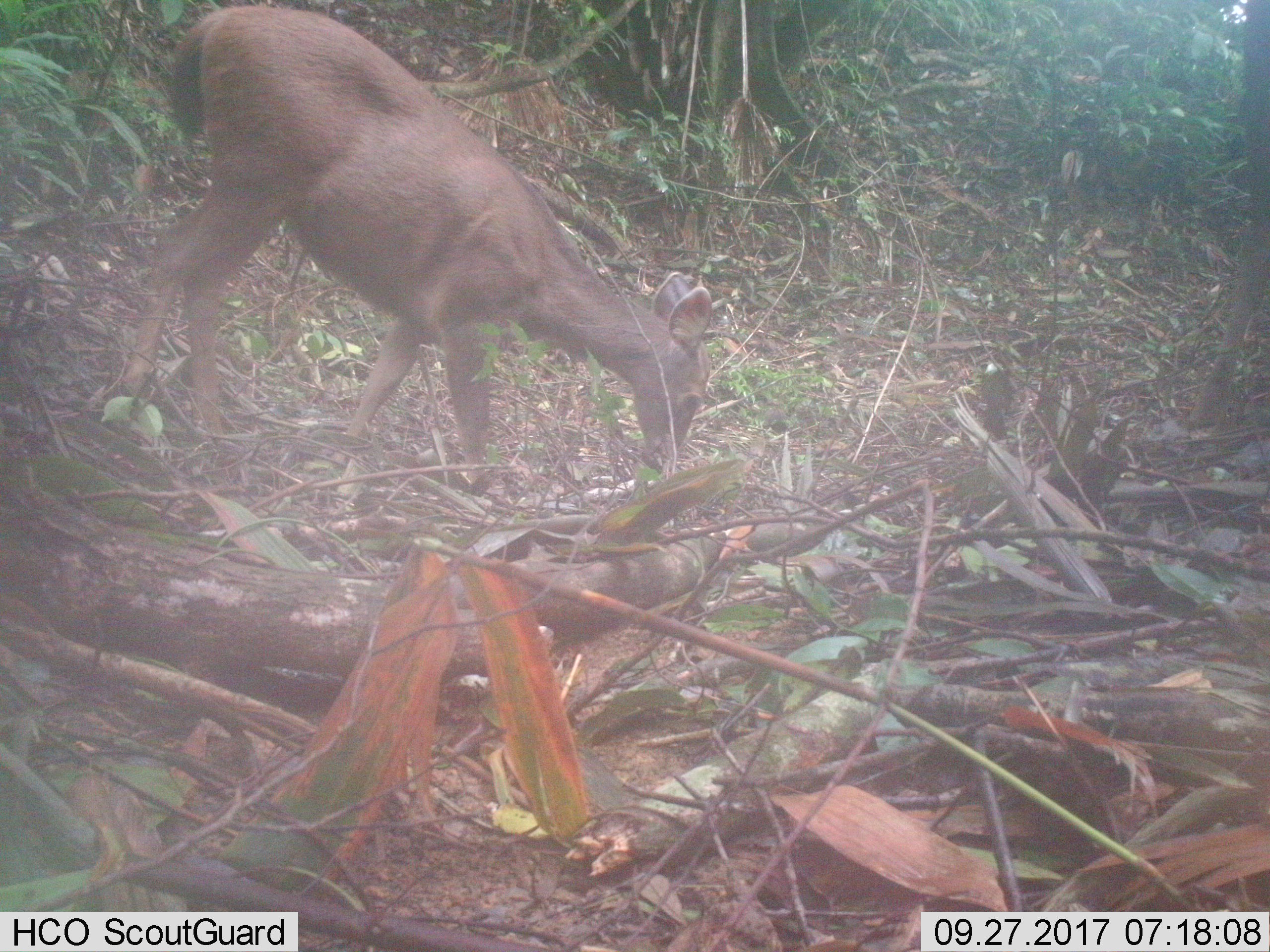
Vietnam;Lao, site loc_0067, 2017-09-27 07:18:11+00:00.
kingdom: Animalia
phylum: Chordata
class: Mammalia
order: Artiodactyla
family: Cervidae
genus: Rusa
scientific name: Rusa unicolor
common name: sambar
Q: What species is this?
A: Sambar (Rusa unicolor).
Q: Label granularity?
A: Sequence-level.